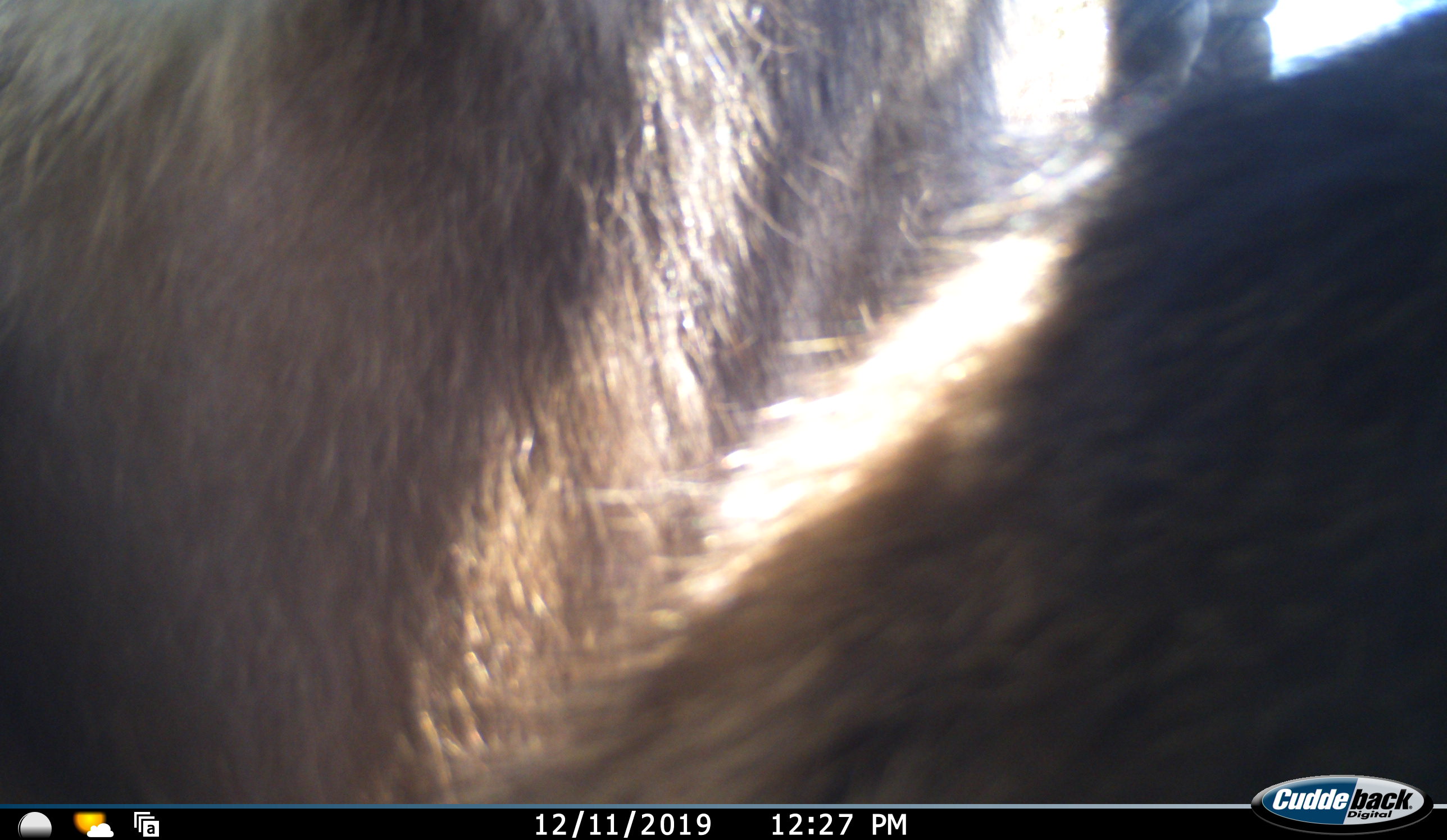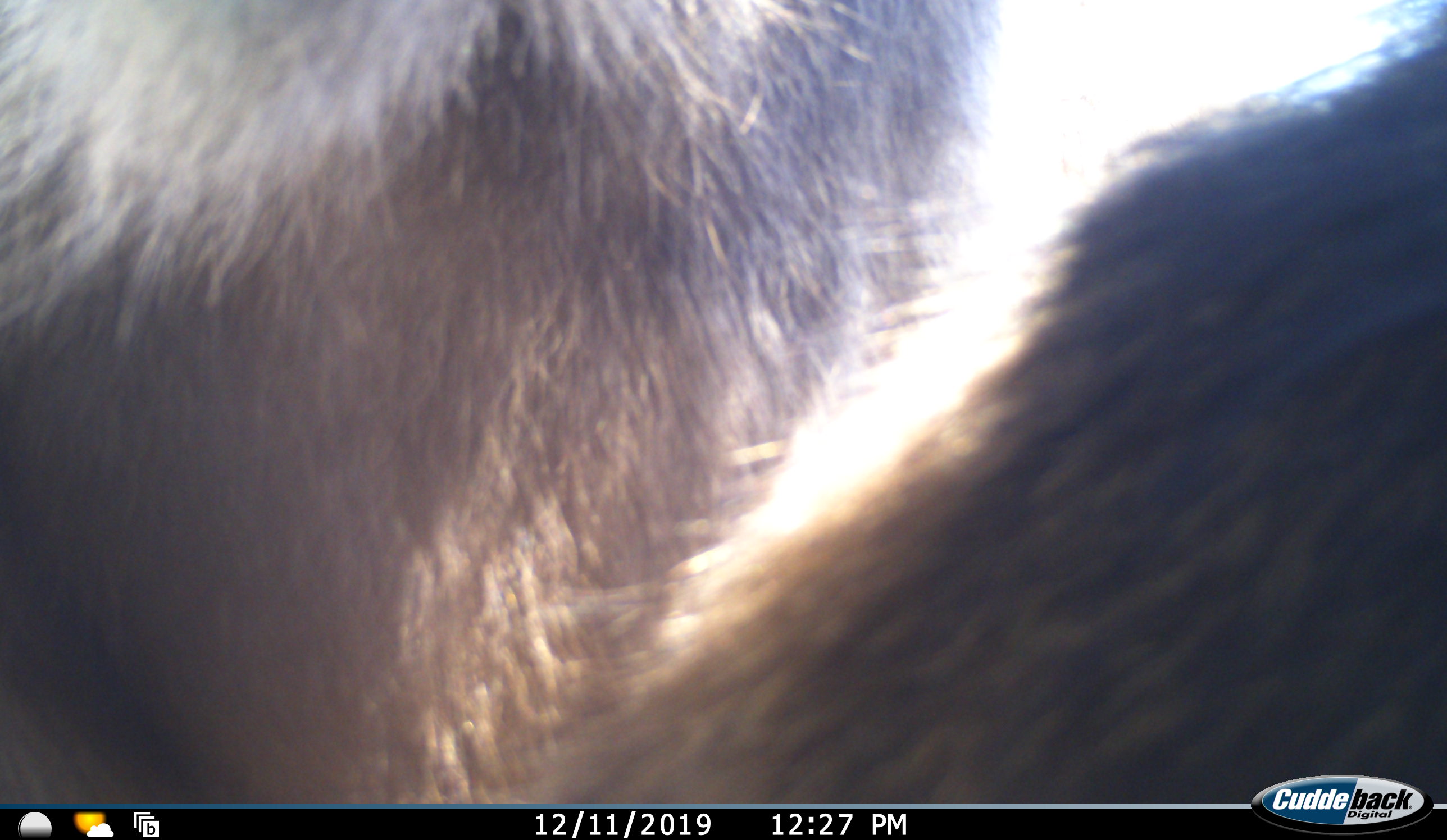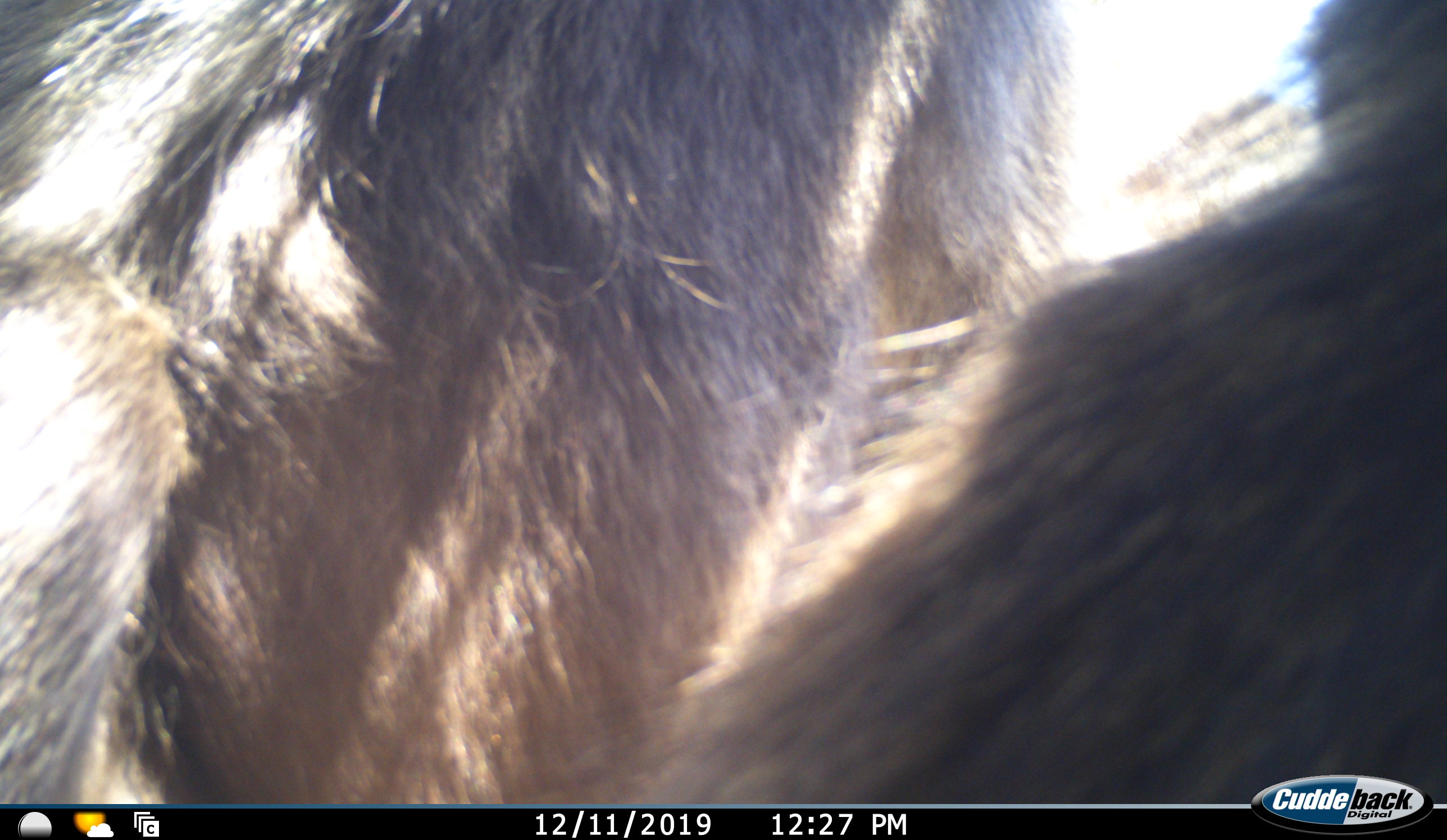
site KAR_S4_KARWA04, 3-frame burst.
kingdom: Animalia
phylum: Chordata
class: Mammalia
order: Primates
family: Cercopithecidae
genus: Papio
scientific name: Papio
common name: baboon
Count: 1.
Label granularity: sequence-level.